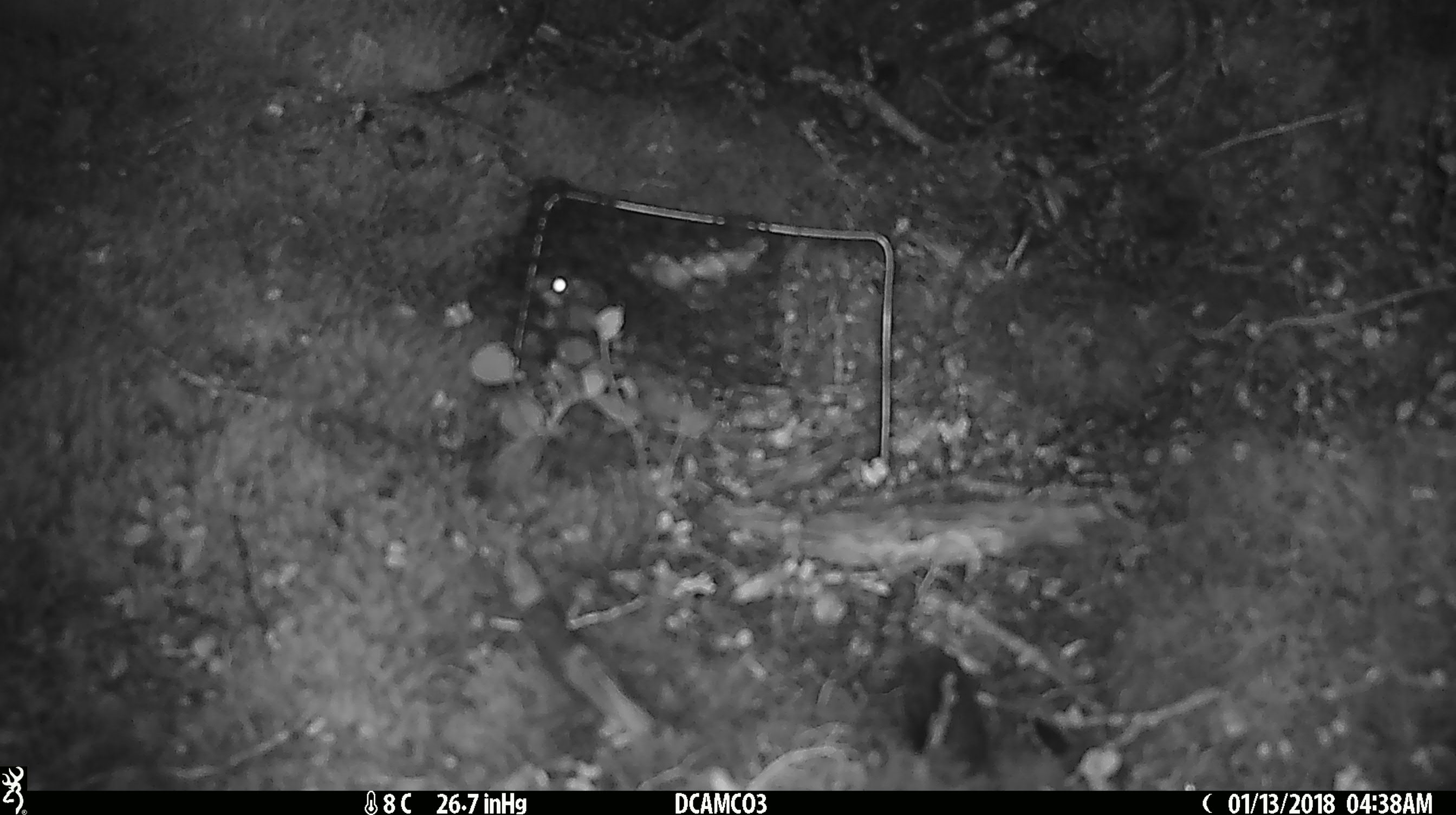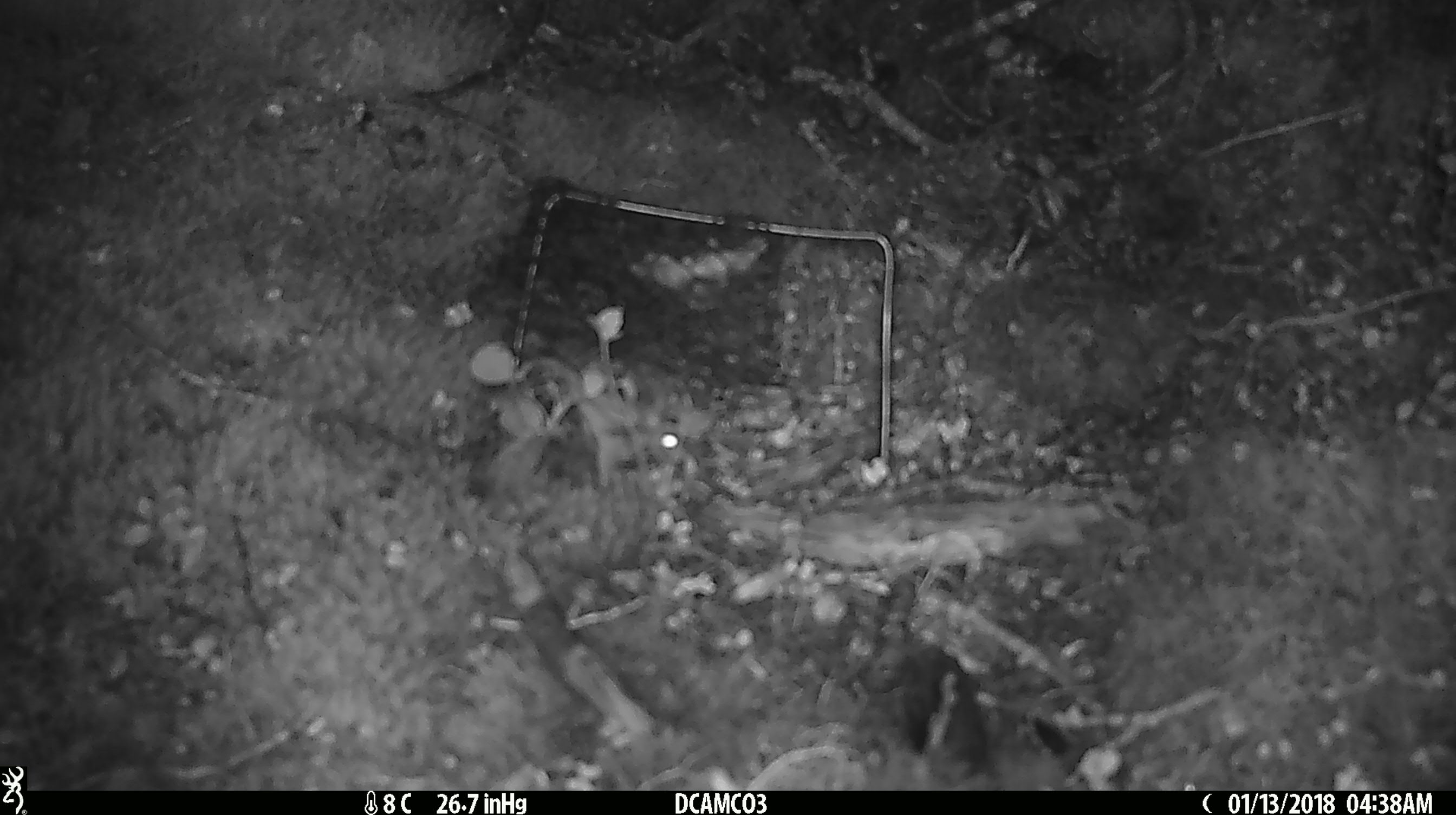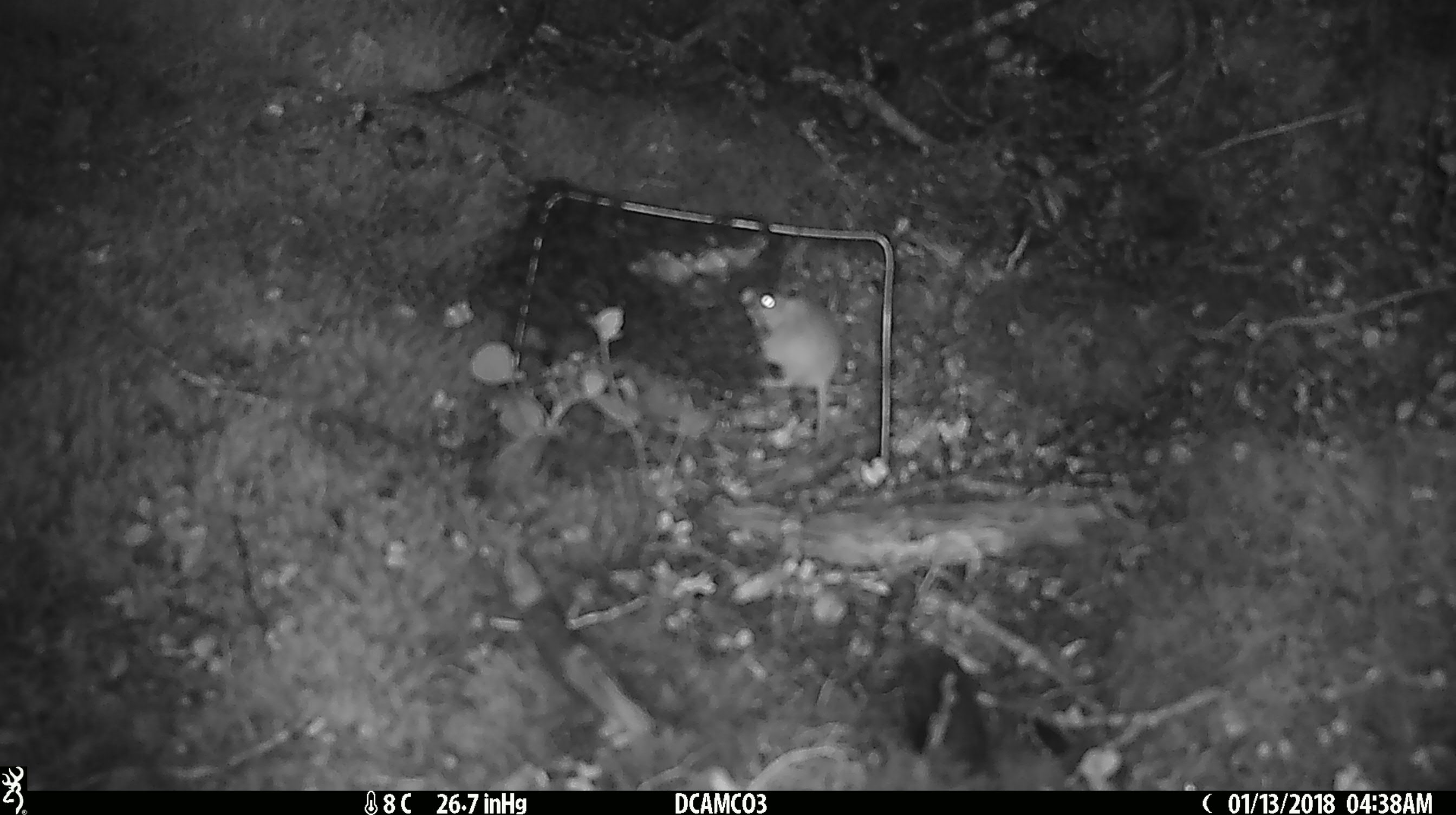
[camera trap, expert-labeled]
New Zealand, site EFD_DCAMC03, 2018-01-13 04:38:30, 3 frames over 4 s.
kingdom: Animalia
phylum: Chordata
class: Mammalia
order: Rodentia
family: Muridae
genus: Mus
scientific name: Mus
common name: mouse